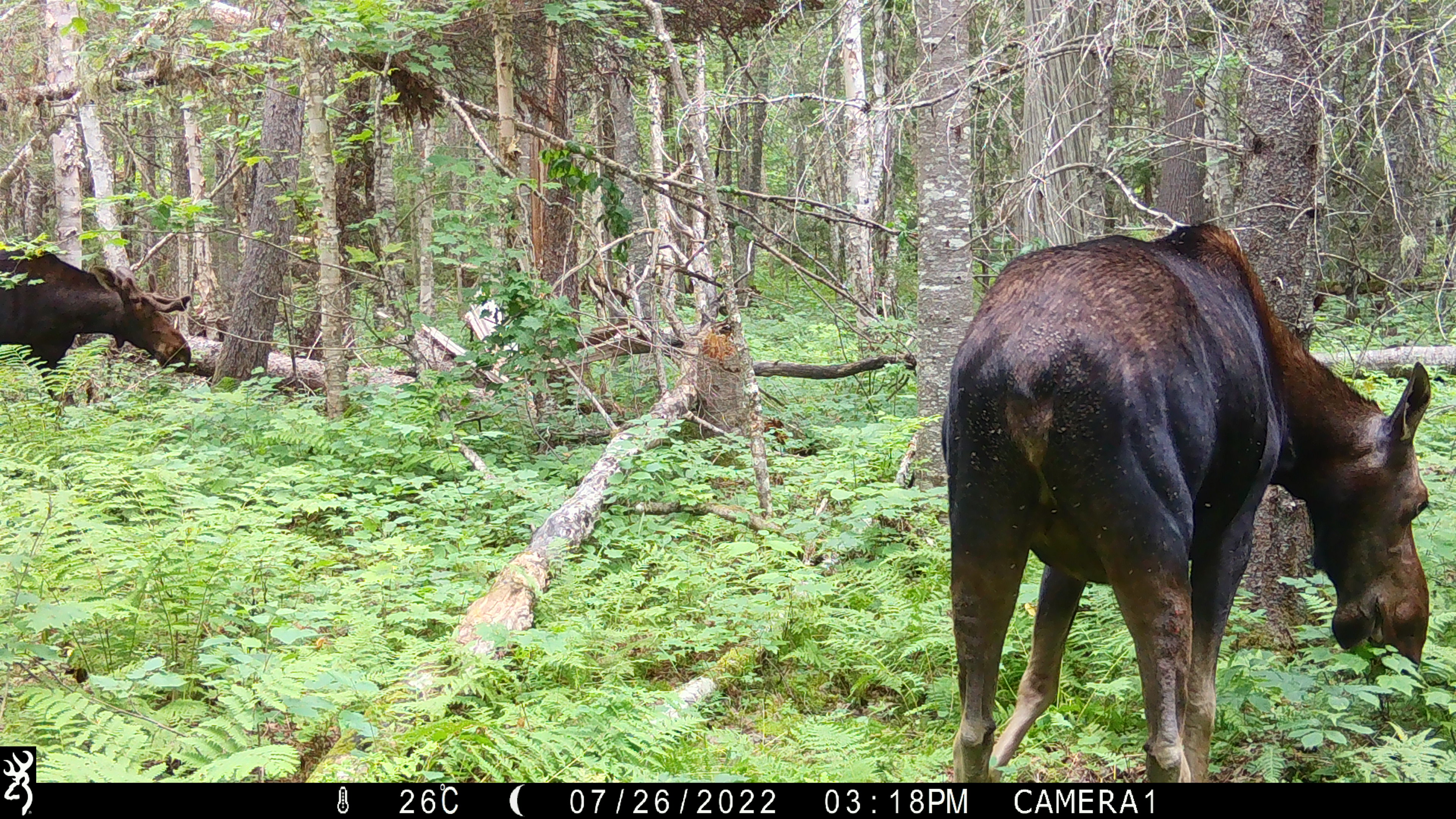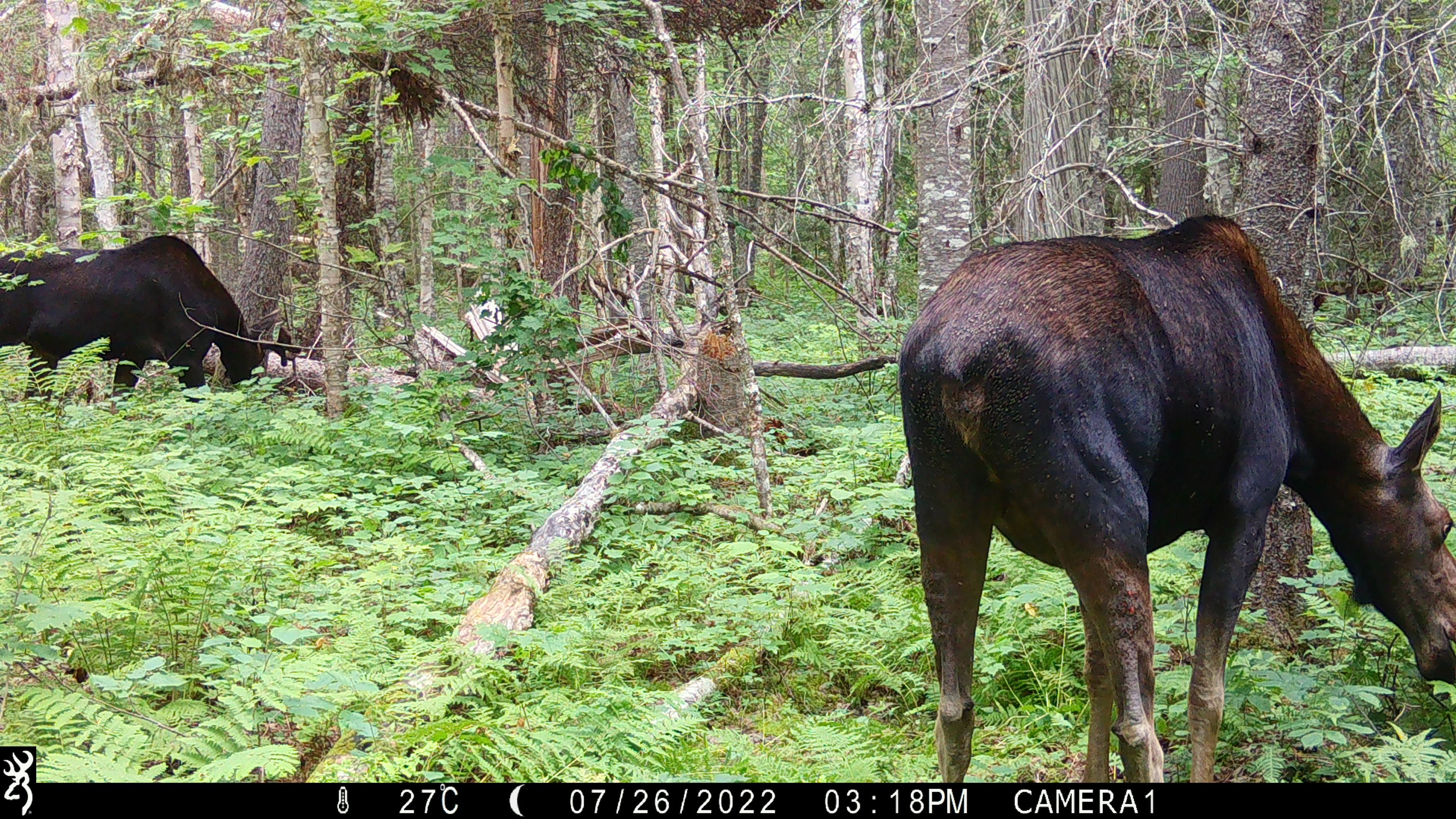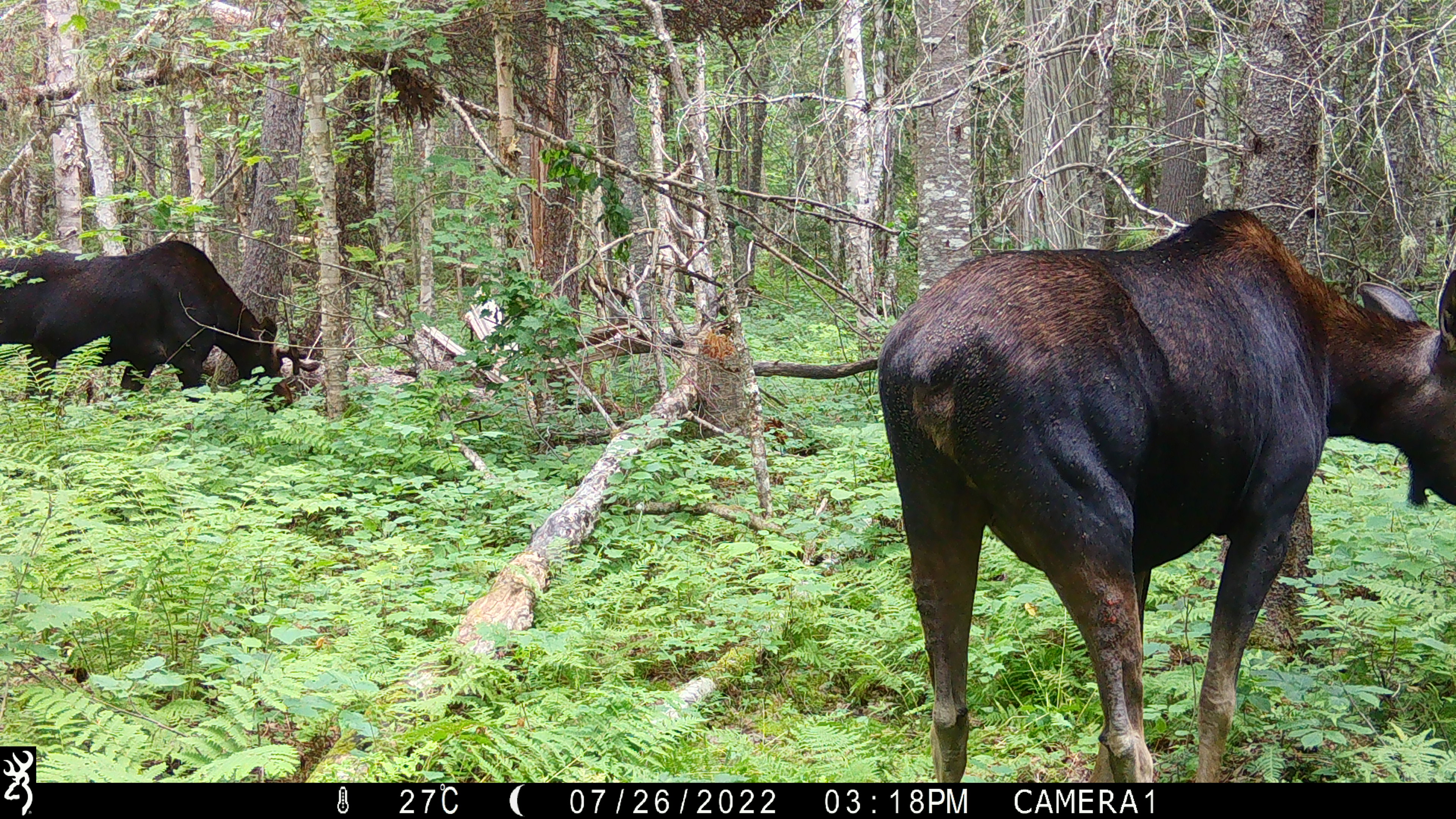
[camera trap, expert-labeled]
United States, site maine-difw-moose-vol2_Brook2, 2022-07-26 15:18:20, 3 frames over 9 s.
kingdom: Animalia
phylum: Chordata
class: Mammalia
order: Artiodactyla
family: Cervidae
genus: Alces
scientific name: Alces alces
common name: moose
Moose (Alces alces).